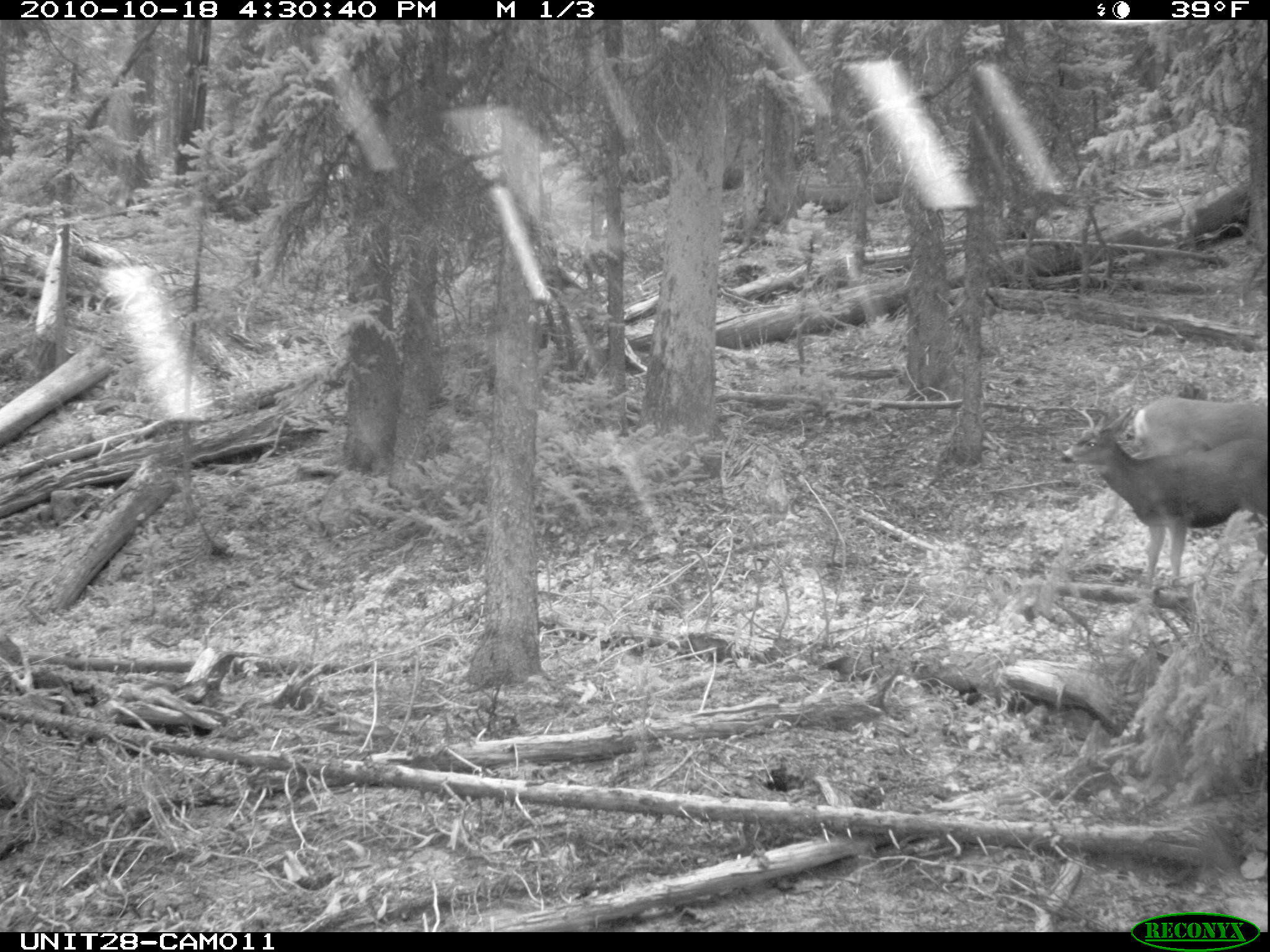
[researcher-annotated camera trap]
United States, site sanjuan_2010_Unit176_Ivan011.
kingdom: Animalia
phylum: Chordata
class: Mammalia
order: Artiodactyla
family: Cervidae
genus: Odocoileus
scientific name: Odocoileus hemionus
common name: mule deer